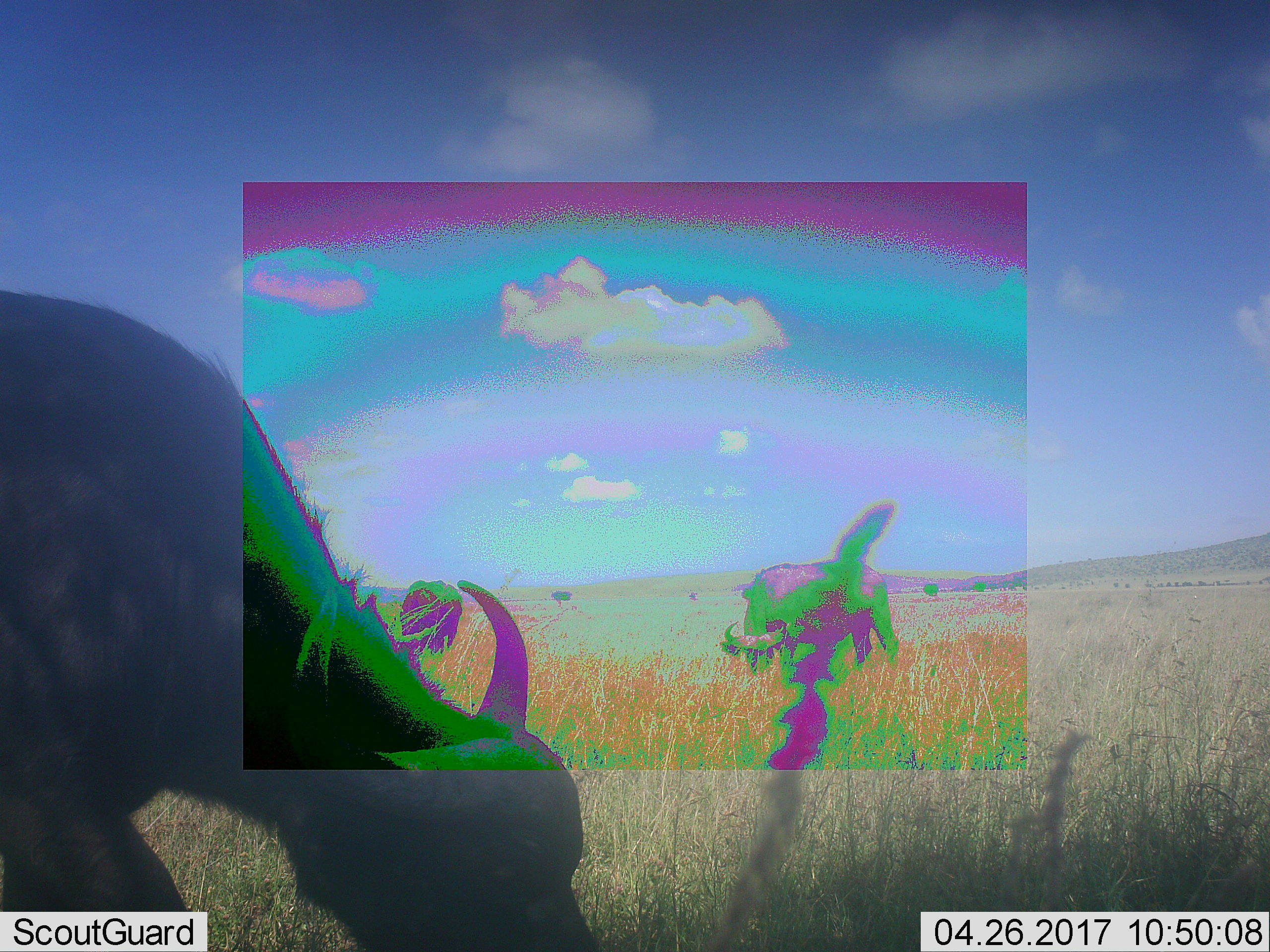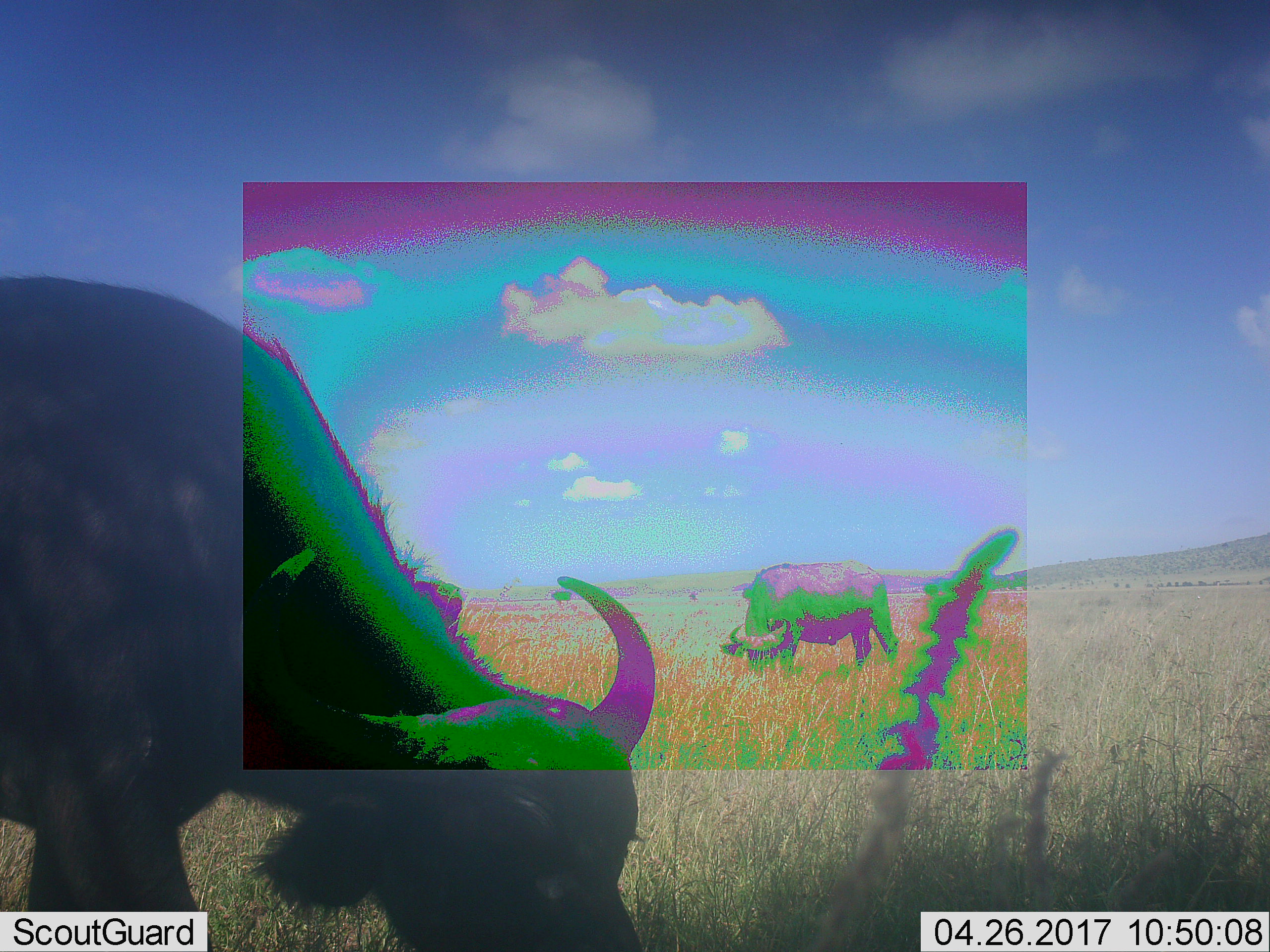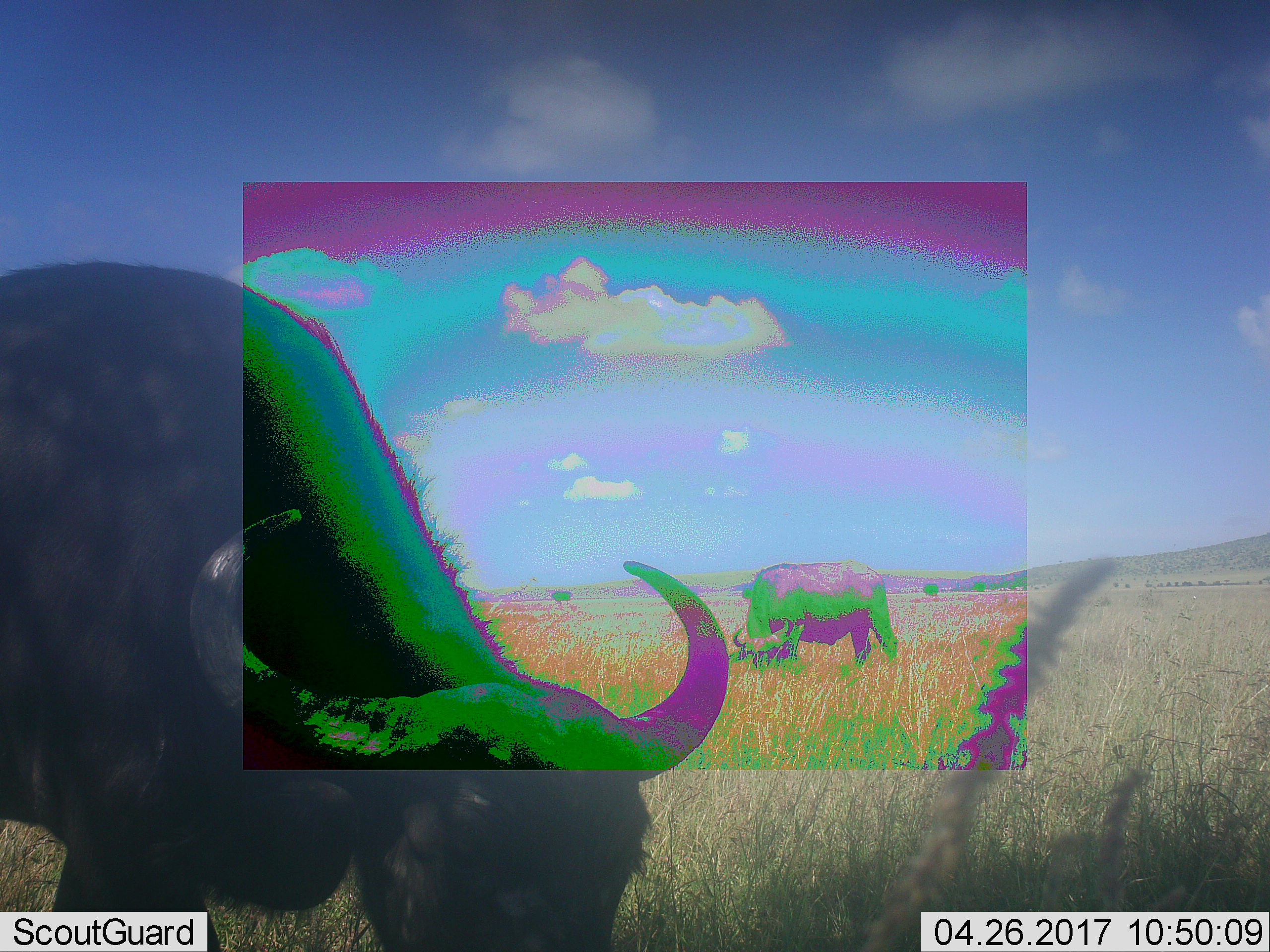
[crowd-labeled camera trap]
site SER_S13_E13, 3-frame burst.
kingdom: Animalia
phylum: Chordata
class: Mammalia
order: Artiodactyla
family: Bovidae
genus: Syncerus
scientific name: Syncerus caffer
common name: african buffalo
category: buffalo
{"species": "buffalo (african buffalo) (Syncerus caffer)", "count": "3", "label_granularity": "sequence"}